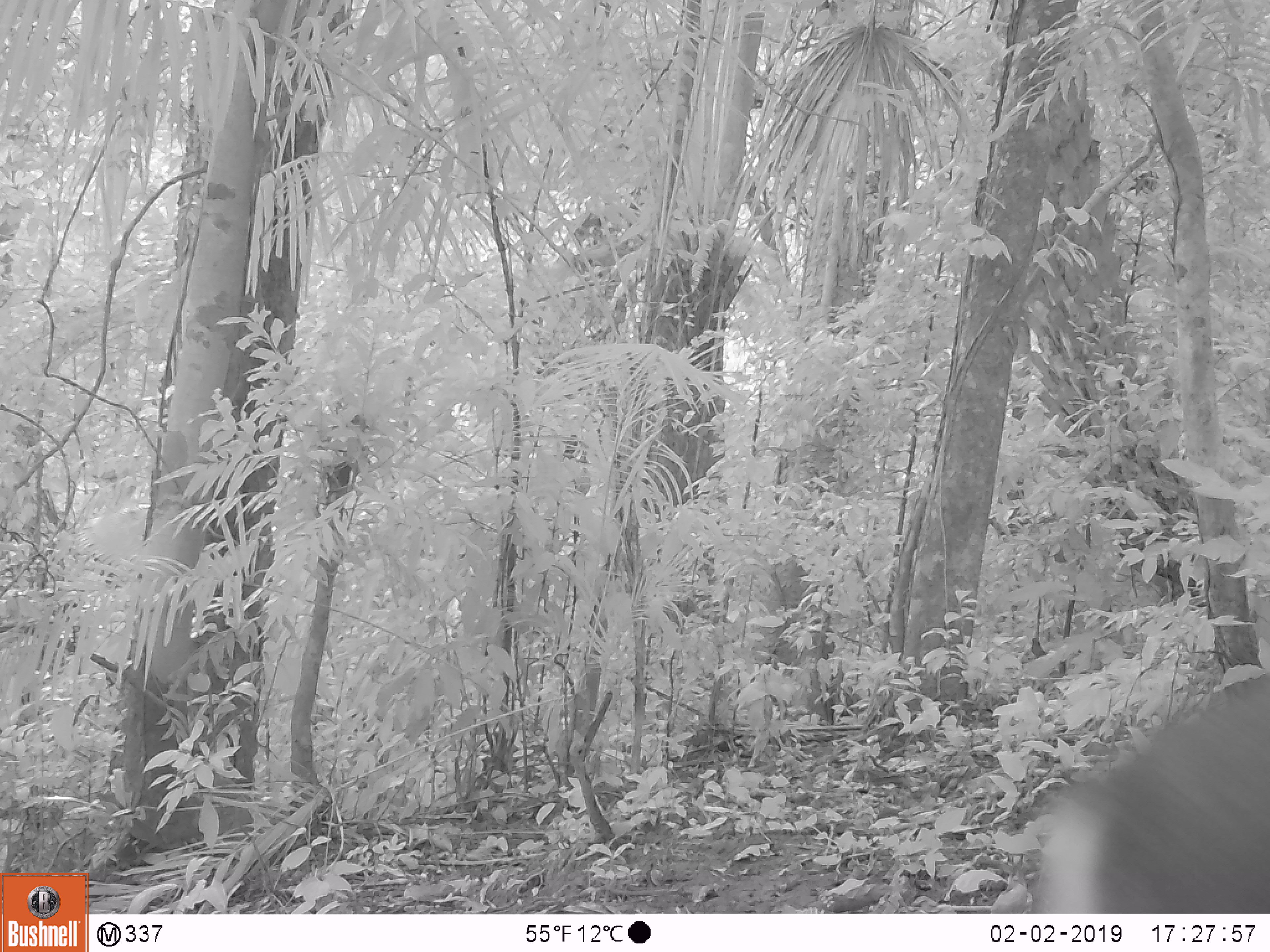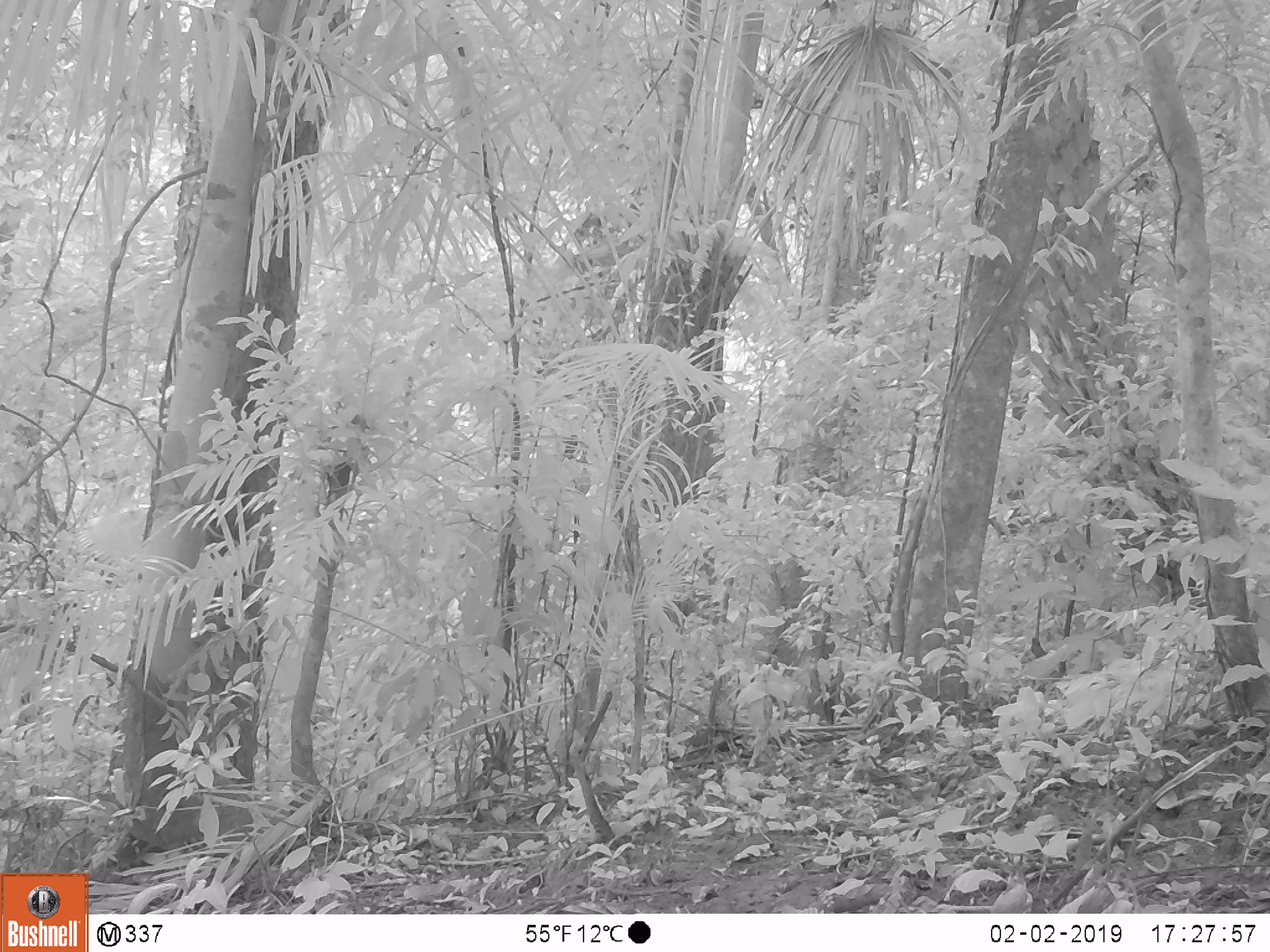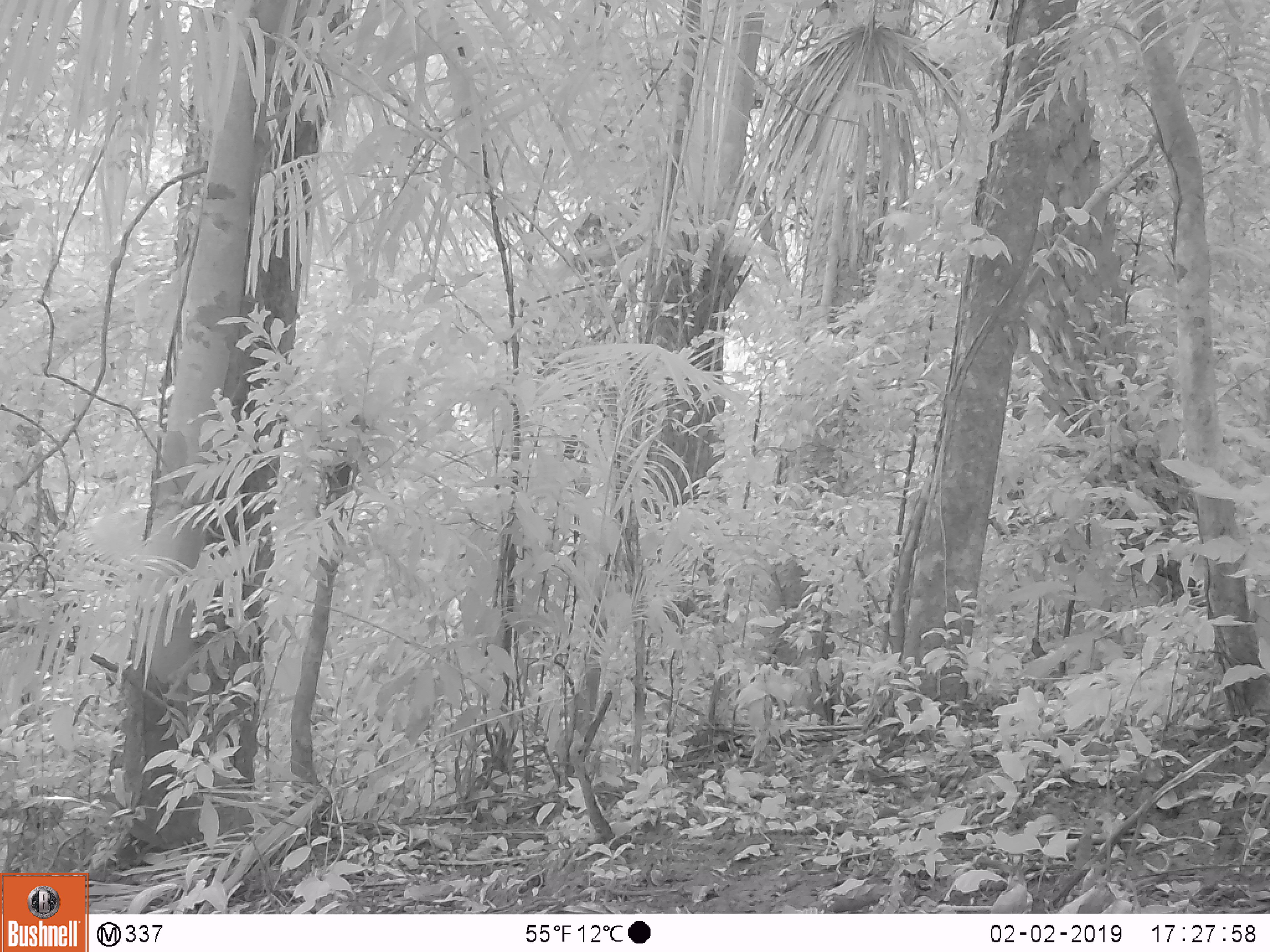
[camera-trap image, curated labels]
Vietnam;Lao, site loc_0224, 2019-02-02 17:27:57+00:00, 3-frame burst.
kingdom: Animalia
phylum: Chordata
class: Mammalia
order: Artiodactyla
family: Cervidae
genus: Muntiacus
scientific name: Muntiacus vuquangensis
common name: large-antlered muntjac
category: large antlered muntjac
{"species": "large antlered muntjac (large-antlered muntjac) (Muntiacus vuquangensis)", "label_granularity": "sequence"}